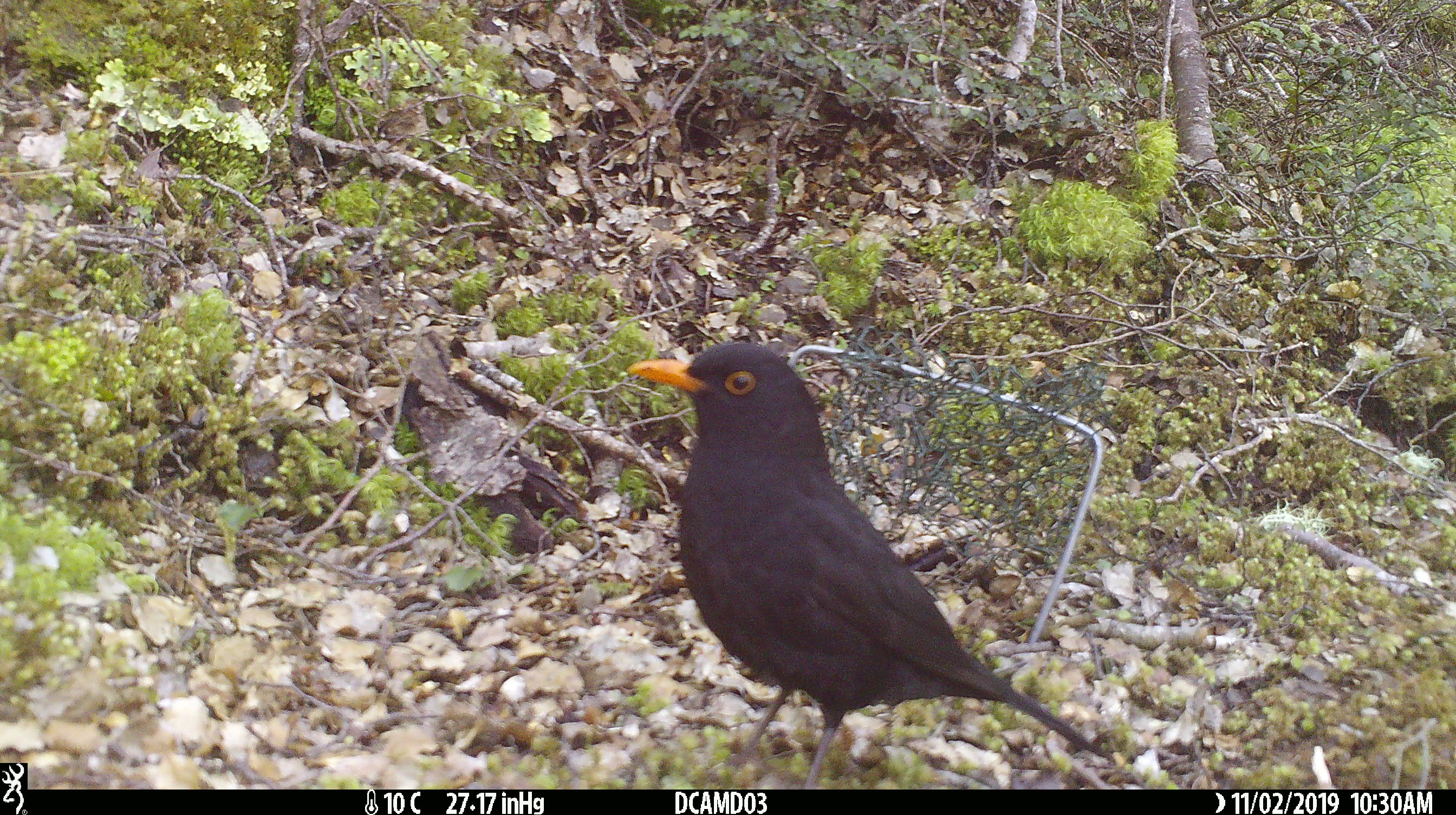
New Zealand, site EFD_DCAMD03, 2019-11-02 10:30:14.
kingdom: Animalia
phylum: Chordata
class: Aves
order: Passeriformes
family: Turdidae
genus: Turdus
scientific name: Turdus merula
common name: eurasian blackbird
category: blackbird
Blackbird (eurasian blackbird) (Turdus merula).